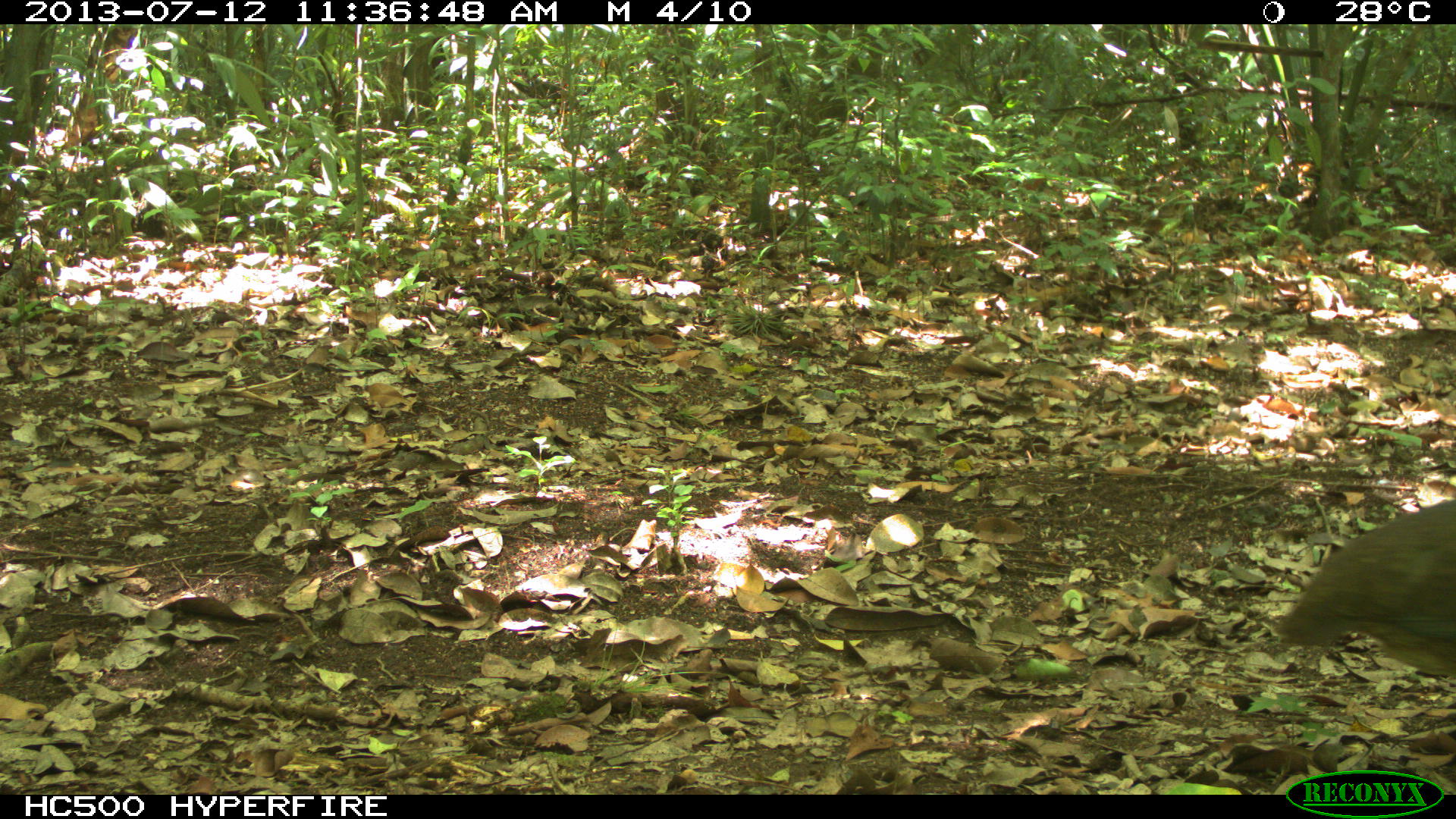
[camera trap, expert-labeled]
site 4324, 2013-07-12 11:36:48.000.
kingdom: Animalia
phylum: Chordata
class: Aves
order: Tinamiformes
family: Tinamidae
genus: Tinamus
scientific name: Tinamus major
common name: great tinamou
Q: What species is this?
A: Tinamus major (great tinamou).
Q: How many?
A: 1.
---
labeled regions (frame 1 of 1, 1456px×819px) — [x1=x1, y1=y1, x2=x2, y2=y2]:
tinamus major: [x1=1273, y1=497, x2=1456, y2=677]